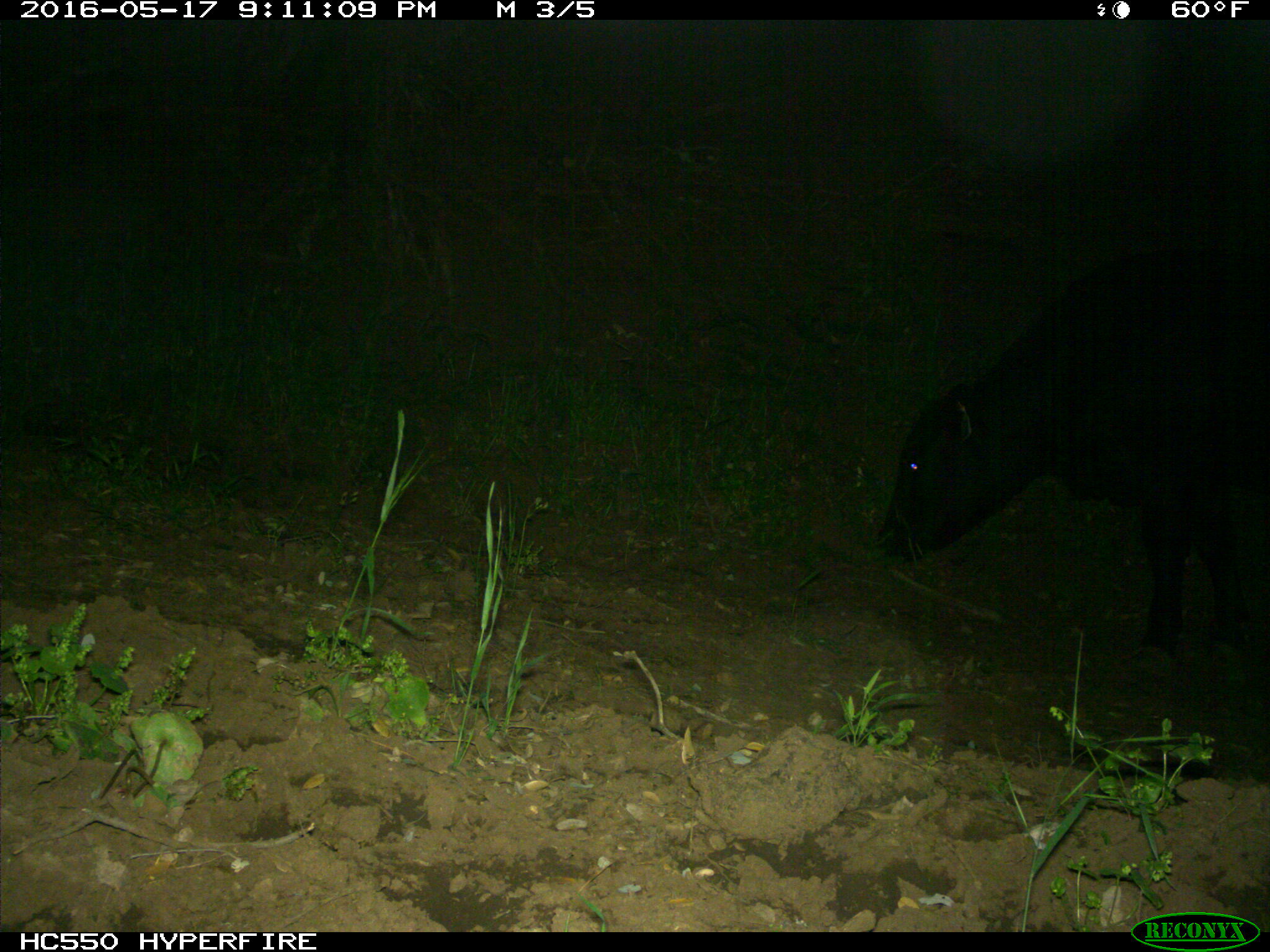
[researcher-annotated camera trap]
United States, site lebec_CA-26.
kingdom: Animalia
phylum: Chordata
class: Mammalia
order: Artiodactyla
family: Bovidae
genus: Bos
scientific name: Bos taurus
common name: domestic cow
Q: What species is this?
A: Bos taurus (domestic cow).